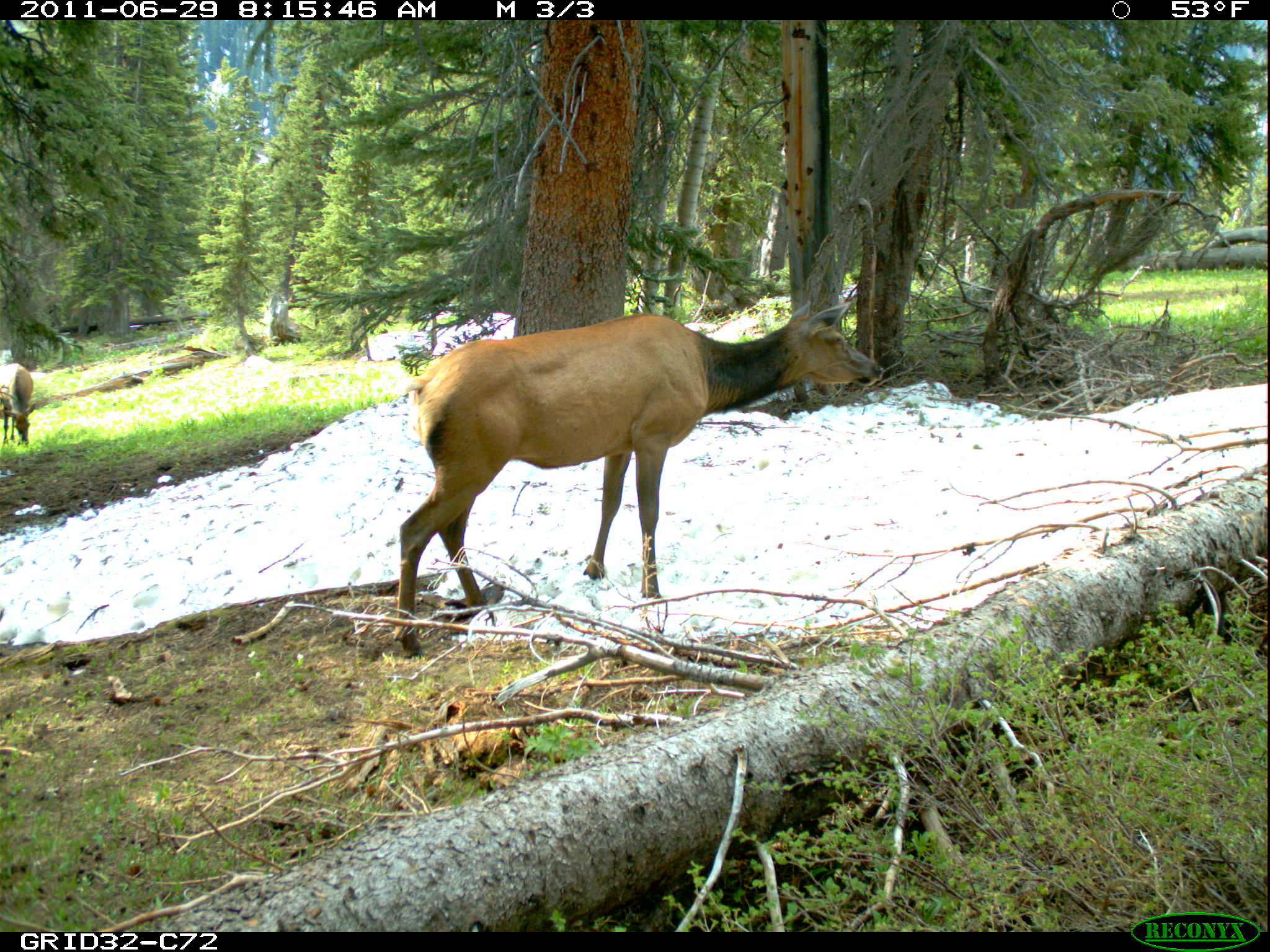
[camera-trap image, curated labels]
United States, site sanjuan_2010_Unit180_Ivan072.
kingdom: Animalia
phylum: Chordata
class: Mammalia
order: Artiodactyla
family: Cervidae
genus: Cervus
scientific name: Cervus elaphus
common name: red deer